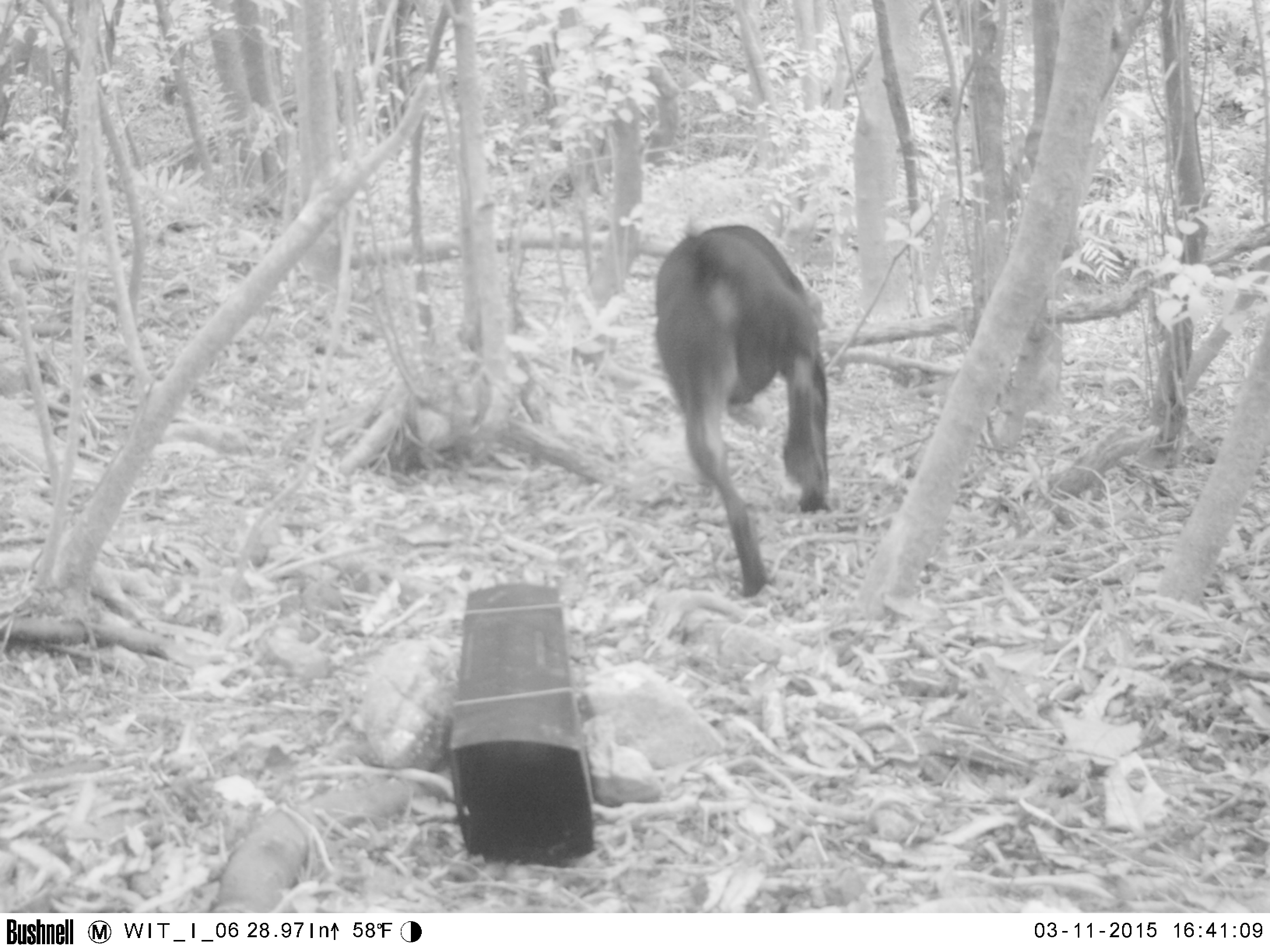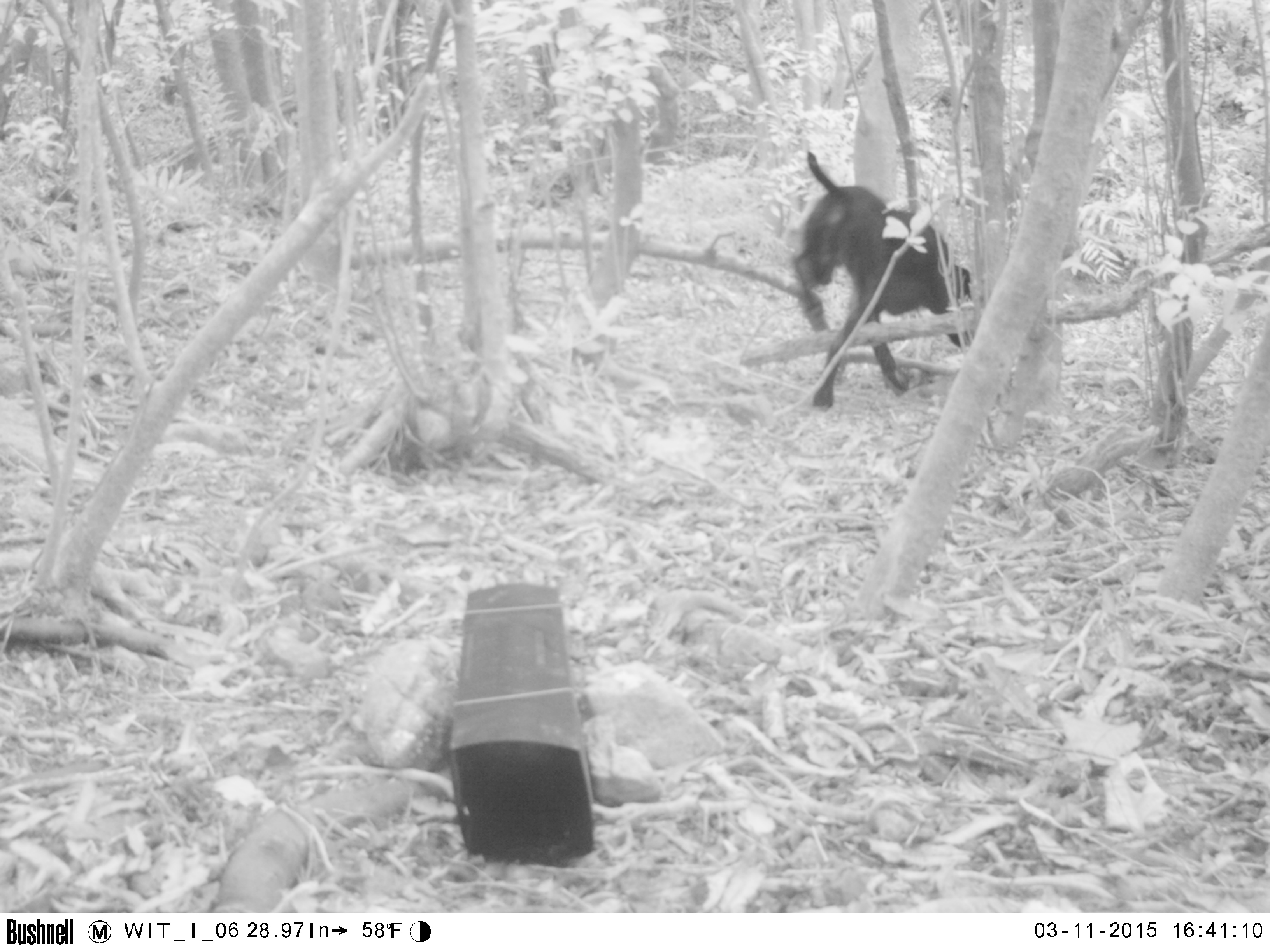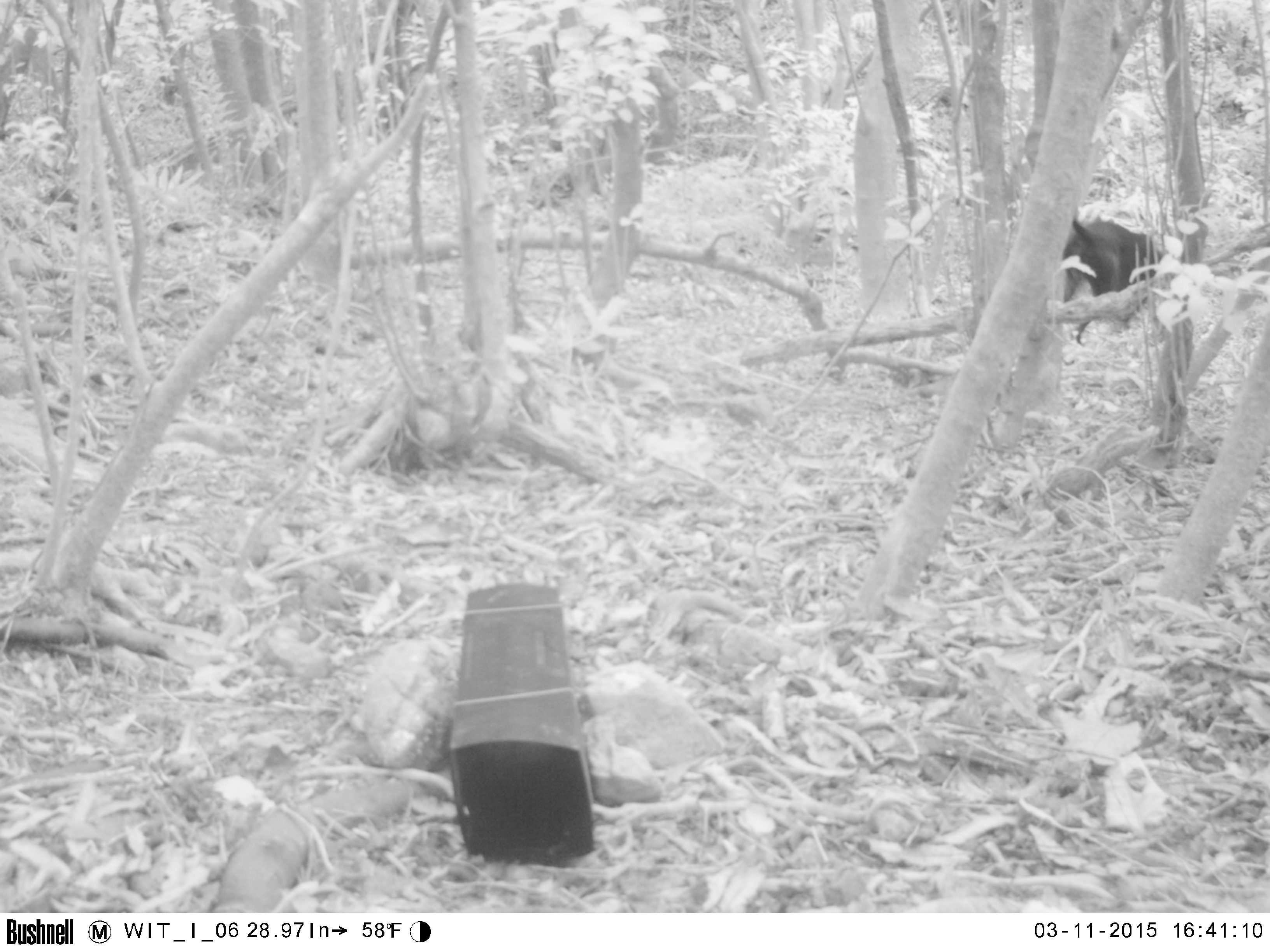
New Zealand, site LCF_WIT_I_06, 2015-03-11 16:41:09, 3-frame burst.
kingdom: Animalia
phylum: Chordata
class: Mammalia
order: Carnivora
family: Canidae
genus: Canis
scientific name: Canis familiaris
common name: domestic dog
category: dog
Dog (domestic dog) (Canis familiaris).